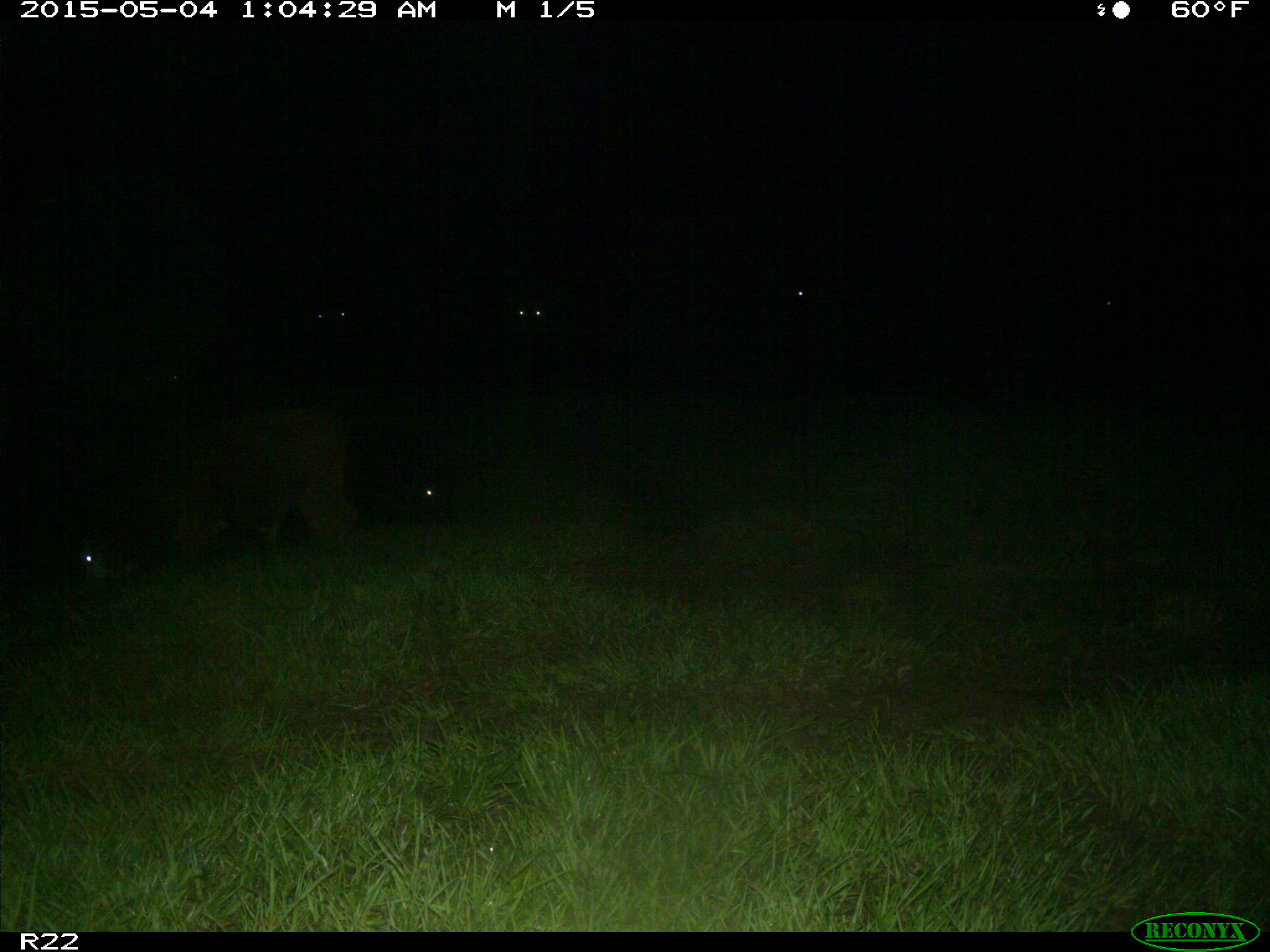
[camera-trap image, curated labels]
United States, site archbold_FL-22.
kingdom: Animalia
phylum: Chordata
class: Mammalia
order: Artiodactyla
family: Bovidae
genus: Bos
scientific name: Bos taurus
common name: domestic cow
Bos taurus (domestic cow).